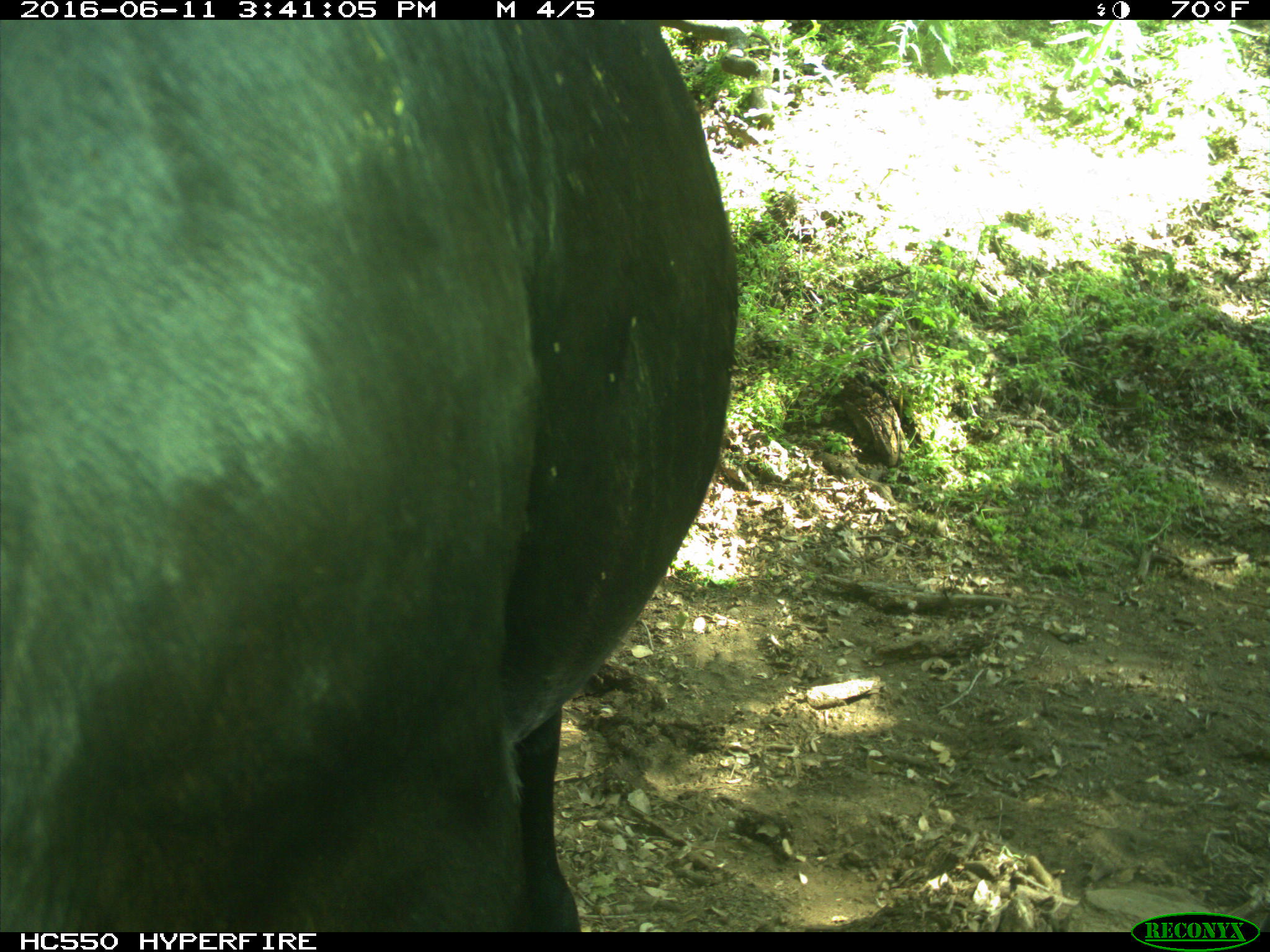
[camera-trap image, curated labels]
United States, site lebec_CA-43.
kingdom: Animalia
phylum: Chordata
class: Mammalia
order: Artiodactyla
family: Bovidae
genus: Bos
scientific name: Bos taurus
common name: domestic cow